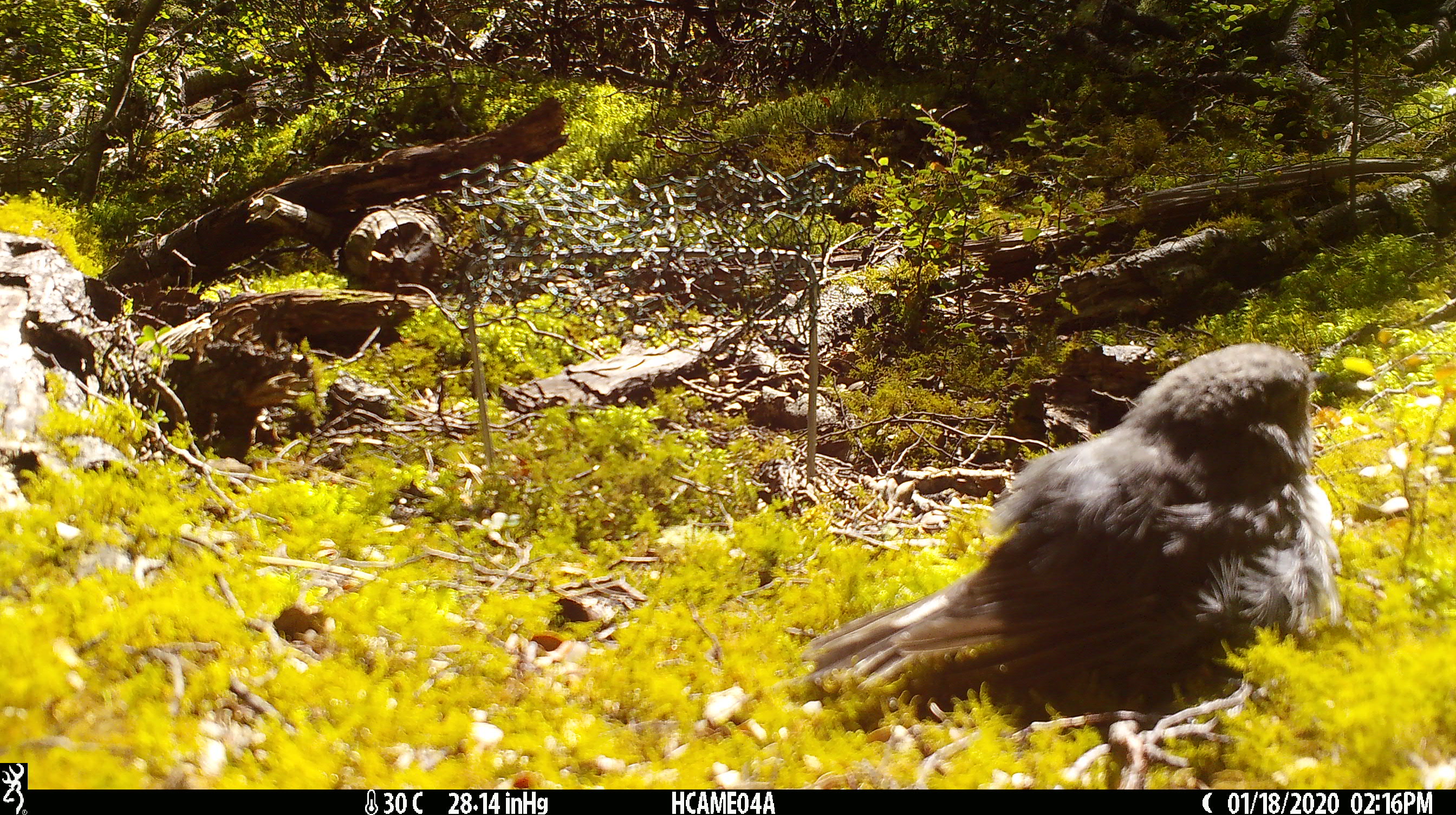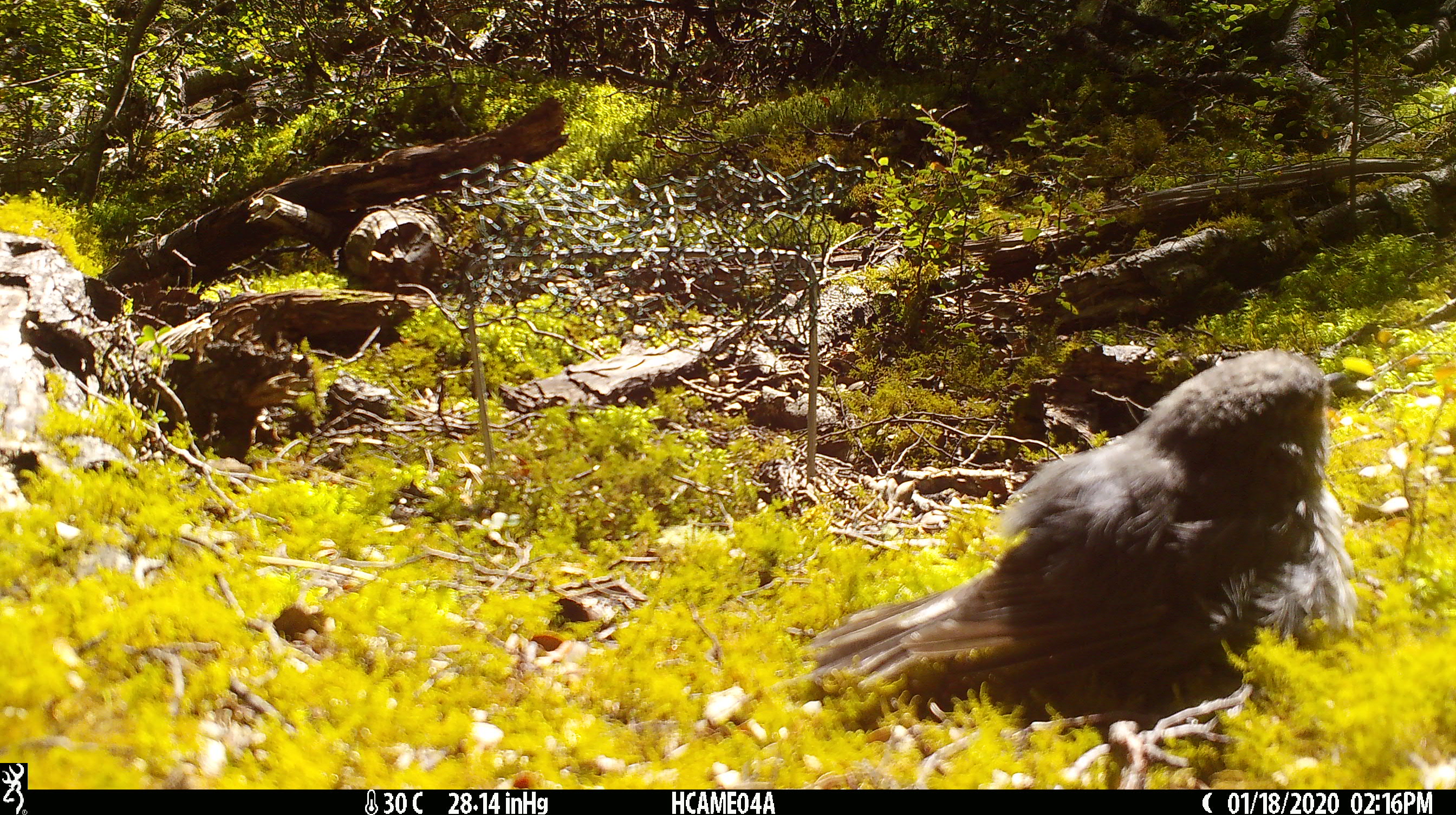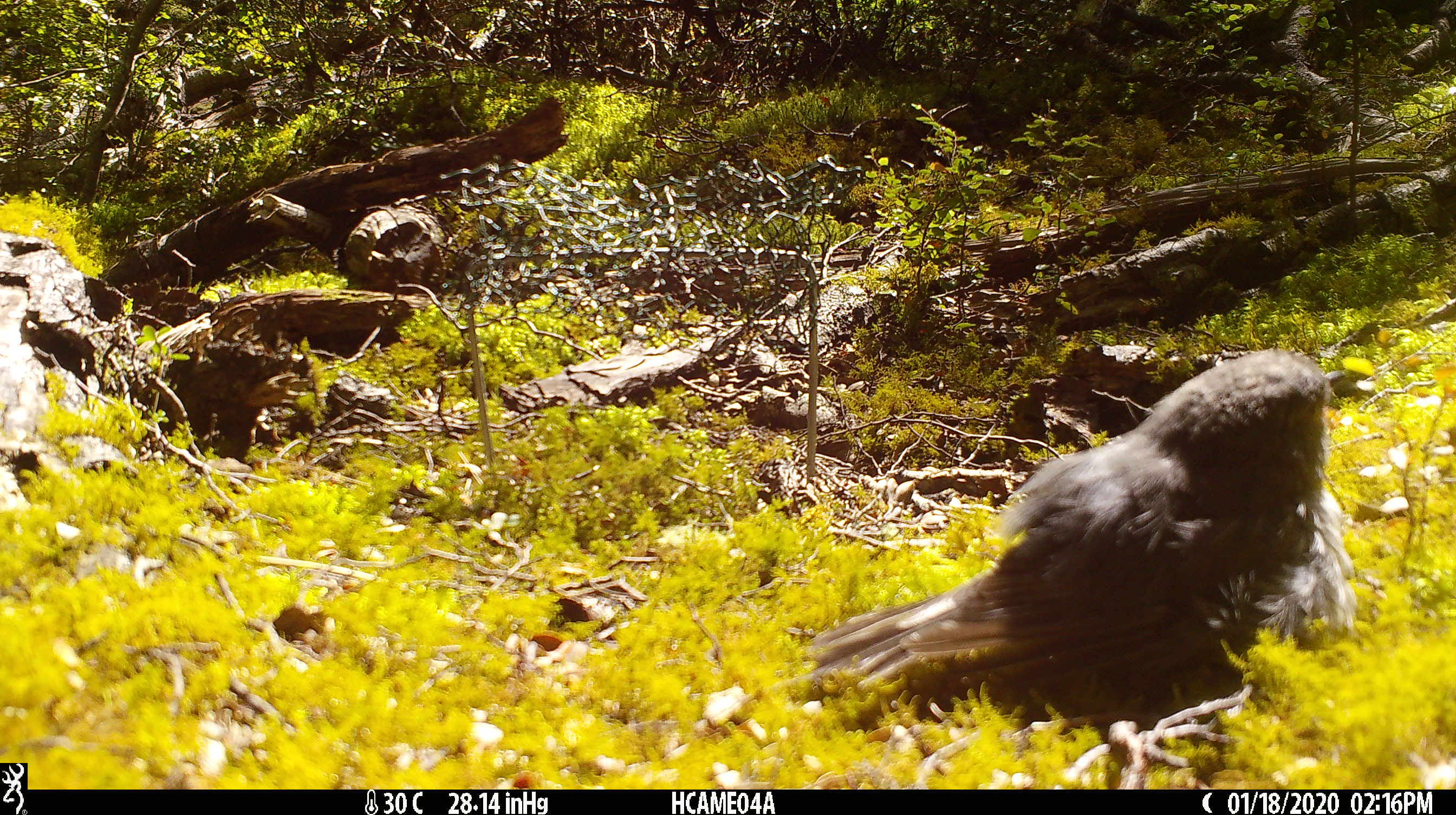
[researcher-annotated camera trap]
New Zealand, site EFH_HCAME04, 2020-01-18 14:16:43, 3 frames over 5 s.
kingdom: Animalia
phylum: Chordata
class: Aves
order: Passeriformes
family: Petroicidae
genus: Petroica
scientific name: Petroica australis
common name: new zealand robin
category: robin